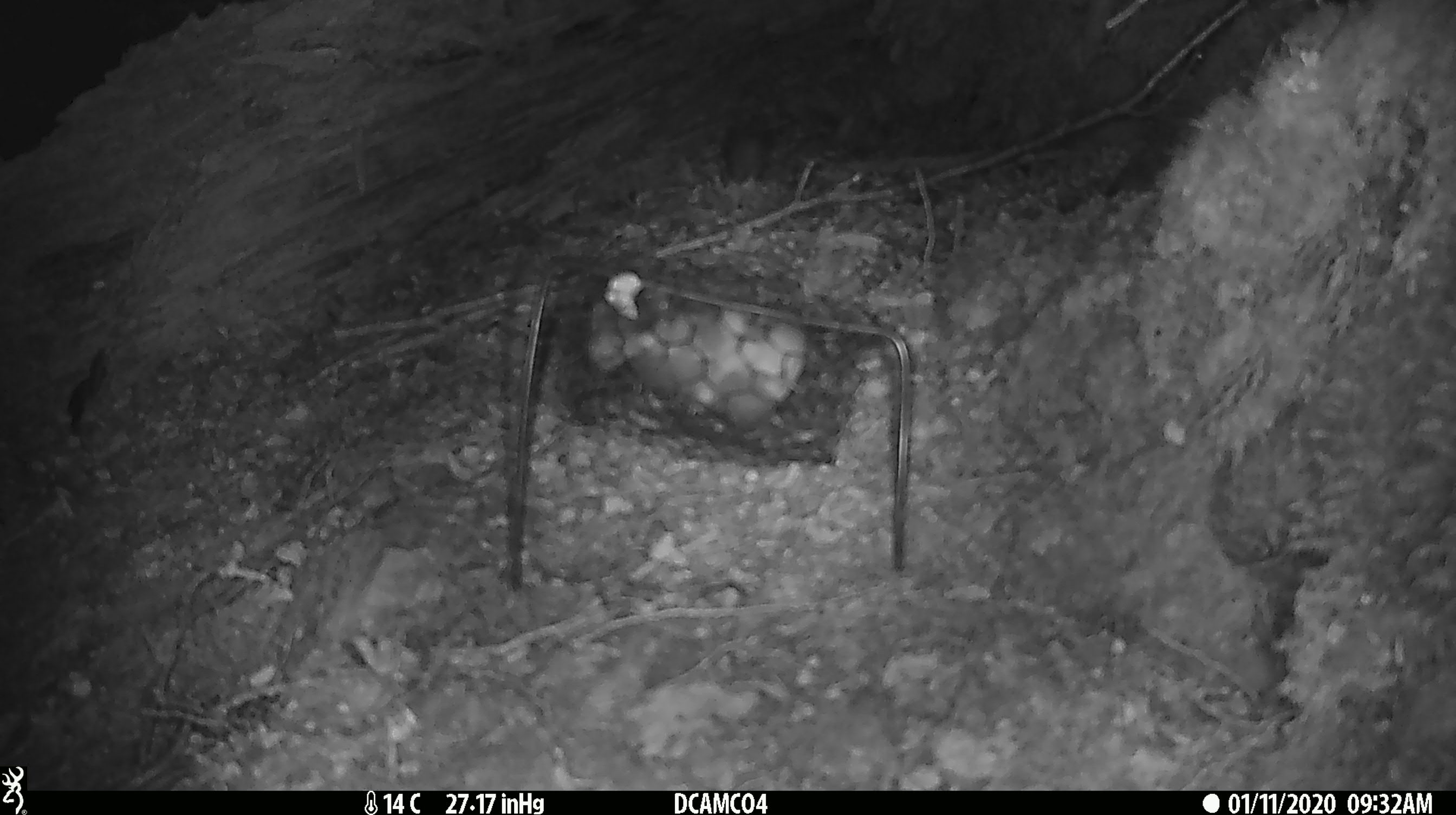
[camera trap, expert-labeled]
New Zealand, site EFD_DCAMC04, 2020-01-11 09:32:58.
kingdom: Animalia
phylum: Chordata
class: Mammalia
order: Rodentia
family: Muridae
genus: Mus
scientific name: Mus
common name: mouse